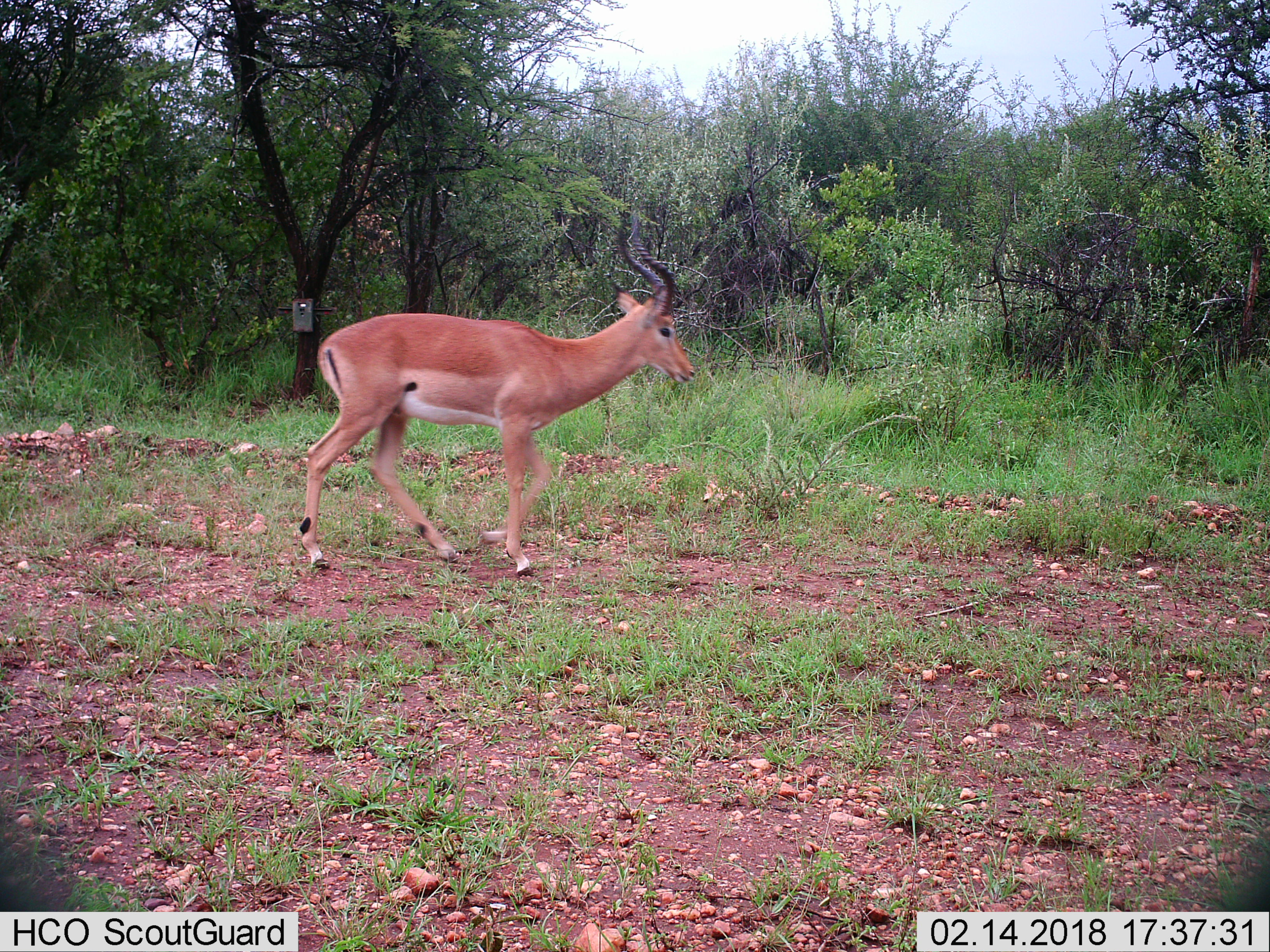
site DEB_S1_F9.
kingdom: Animalia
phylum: Chordata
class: Mammalia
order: Artiodactyla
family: Bovidae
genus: Aepyceros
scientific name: Aepyceros melampus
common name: impala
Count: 1.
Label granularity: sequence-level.